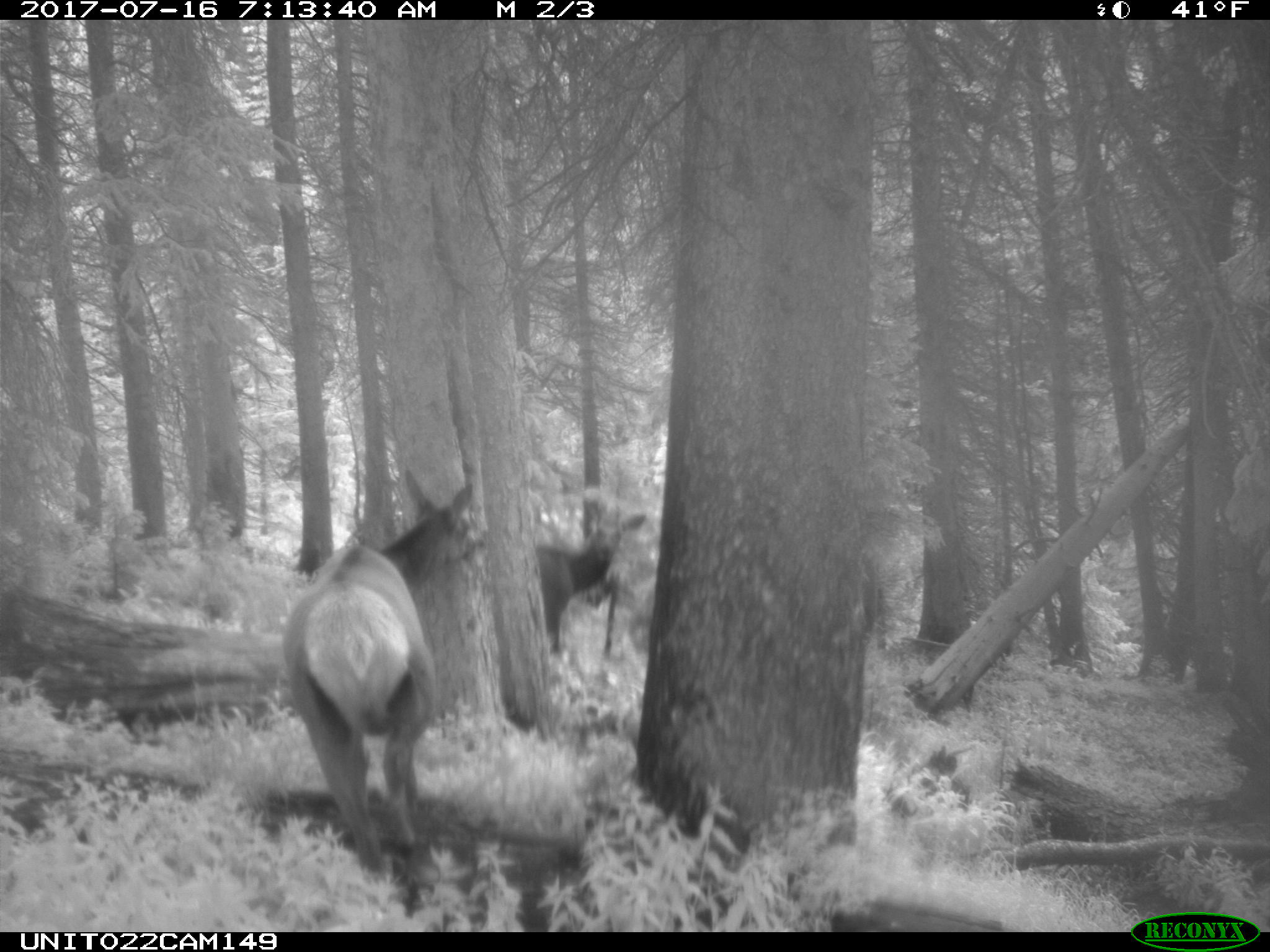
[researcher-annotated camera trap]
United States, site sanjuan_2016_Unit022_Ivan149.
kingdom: Animalia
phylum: Chordata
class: Mammalia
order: Artiodactyla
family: Cervidae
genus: Cervus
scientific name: Cervus elaphus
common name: red deer